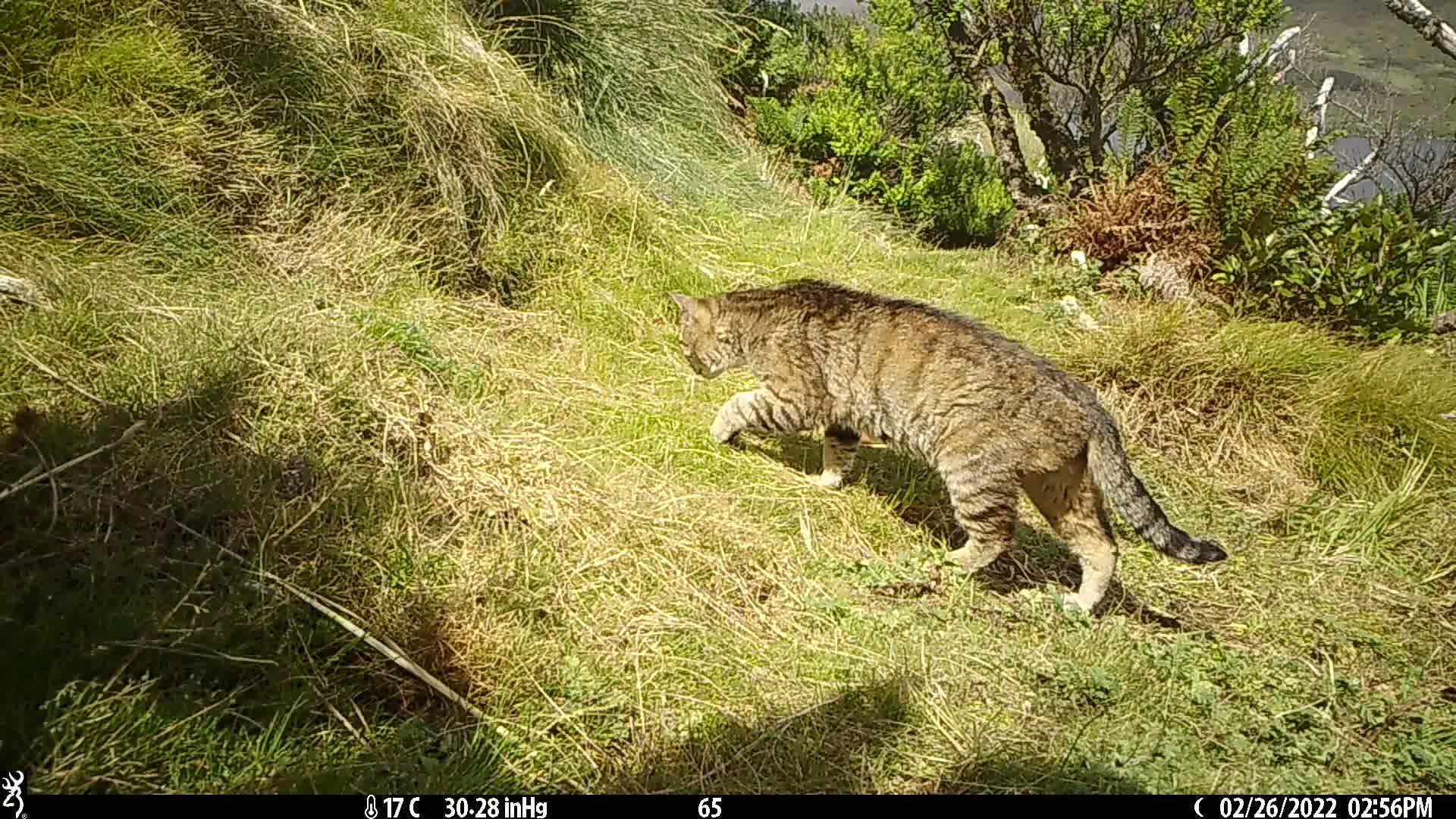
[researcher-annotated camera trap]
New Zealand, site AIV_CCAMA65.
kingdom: Animalia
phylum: Chordata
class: Mammalia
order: Carnivora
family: Felidae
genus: Felis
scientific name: Felis catus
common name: domestic cat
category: cat